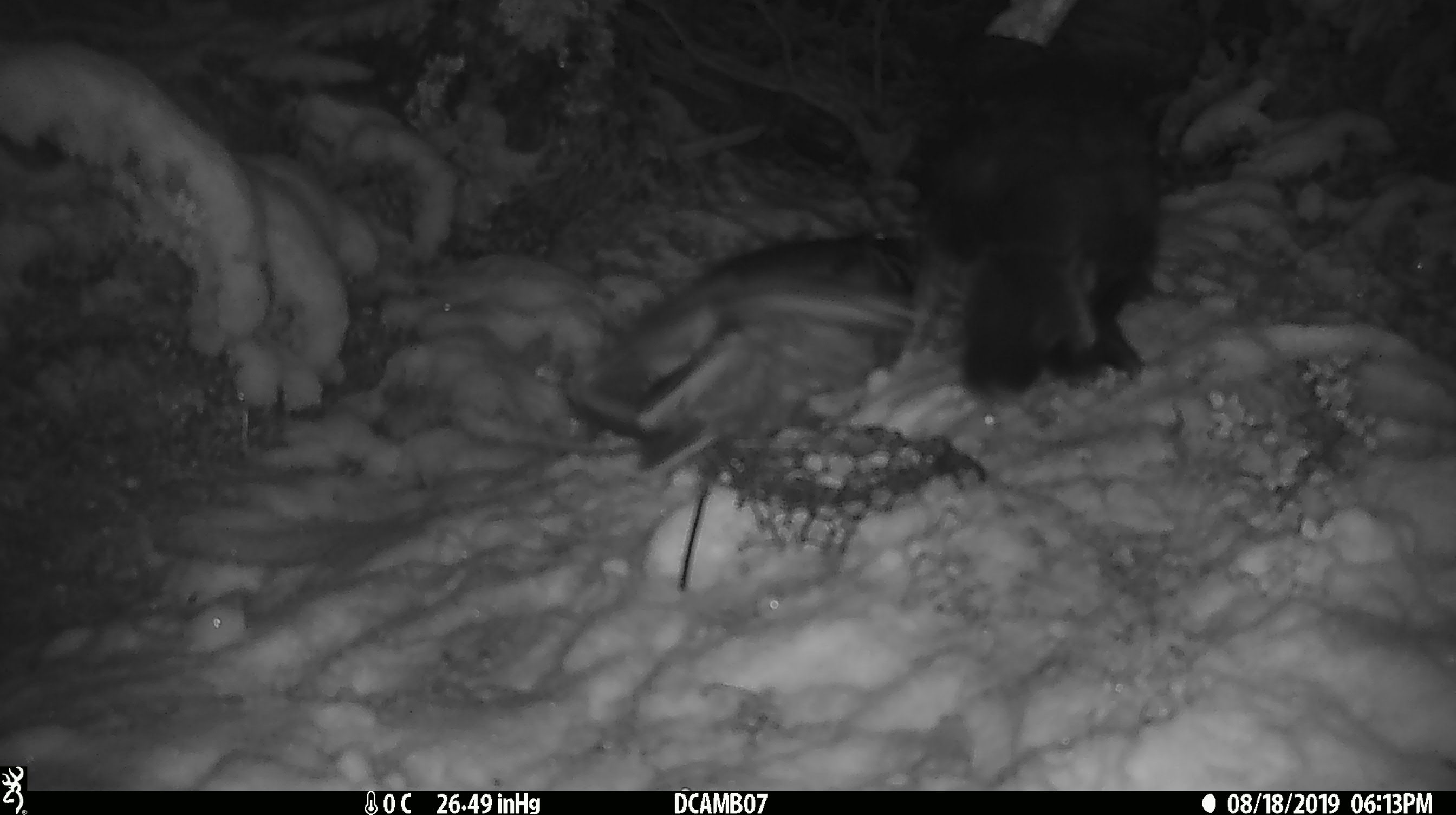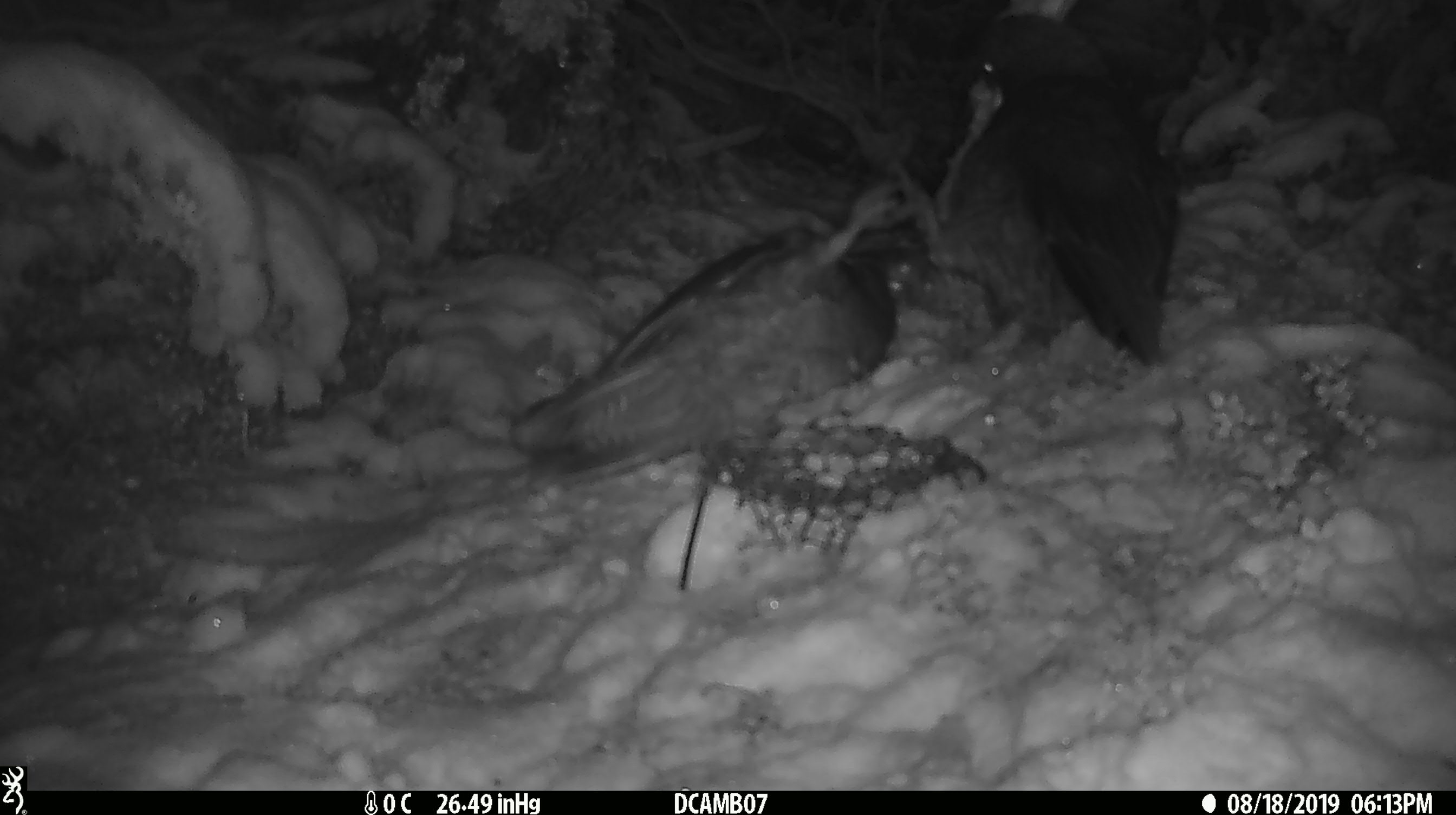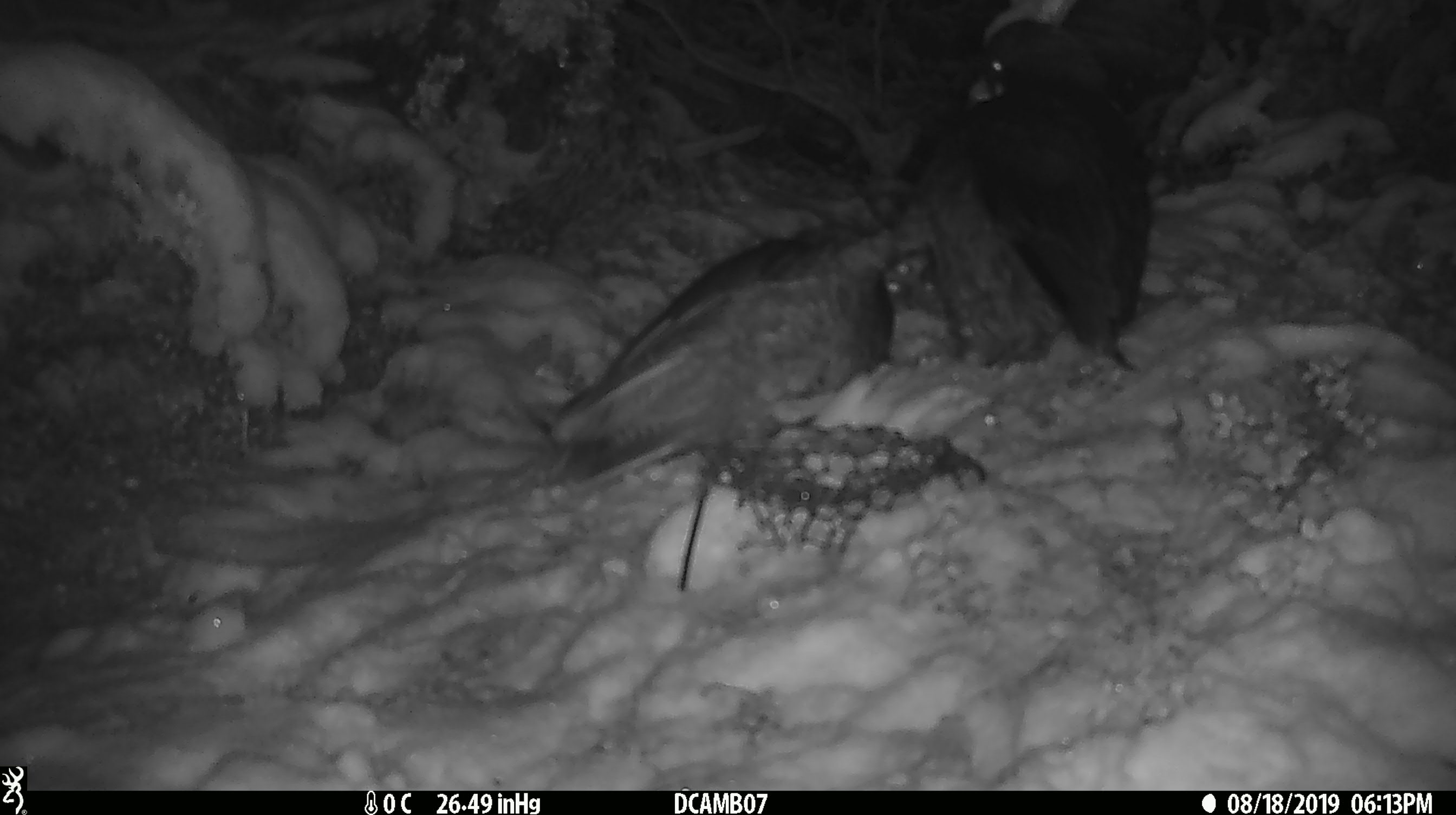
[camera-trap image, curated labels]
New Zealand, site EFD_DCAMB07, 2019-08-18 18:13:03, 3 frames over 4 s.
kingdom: Animalia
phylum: Chordata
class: Aves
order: Psittaciformes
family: Strigopidae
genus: Nestor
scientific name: Nestor notabilis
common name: kea